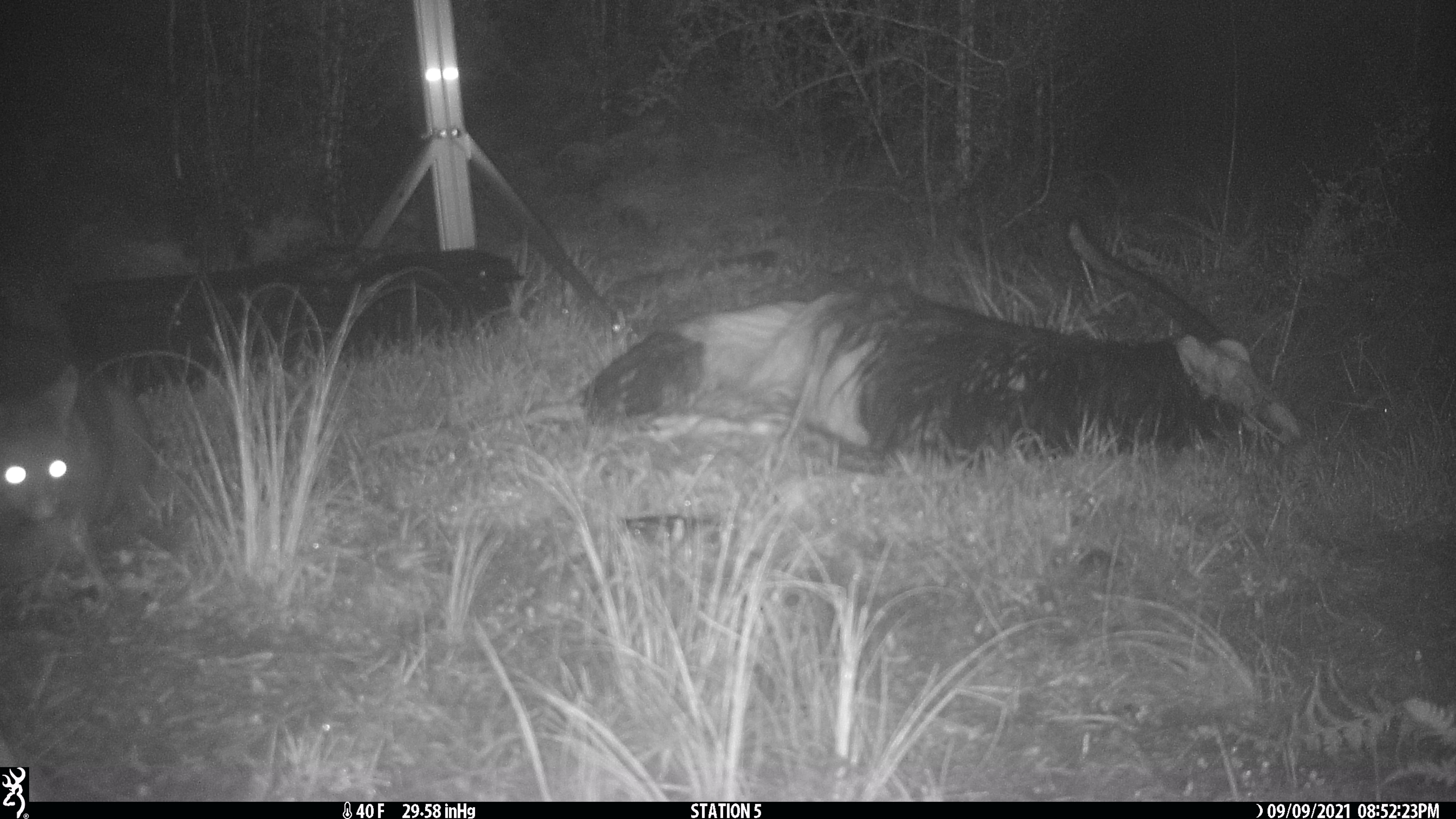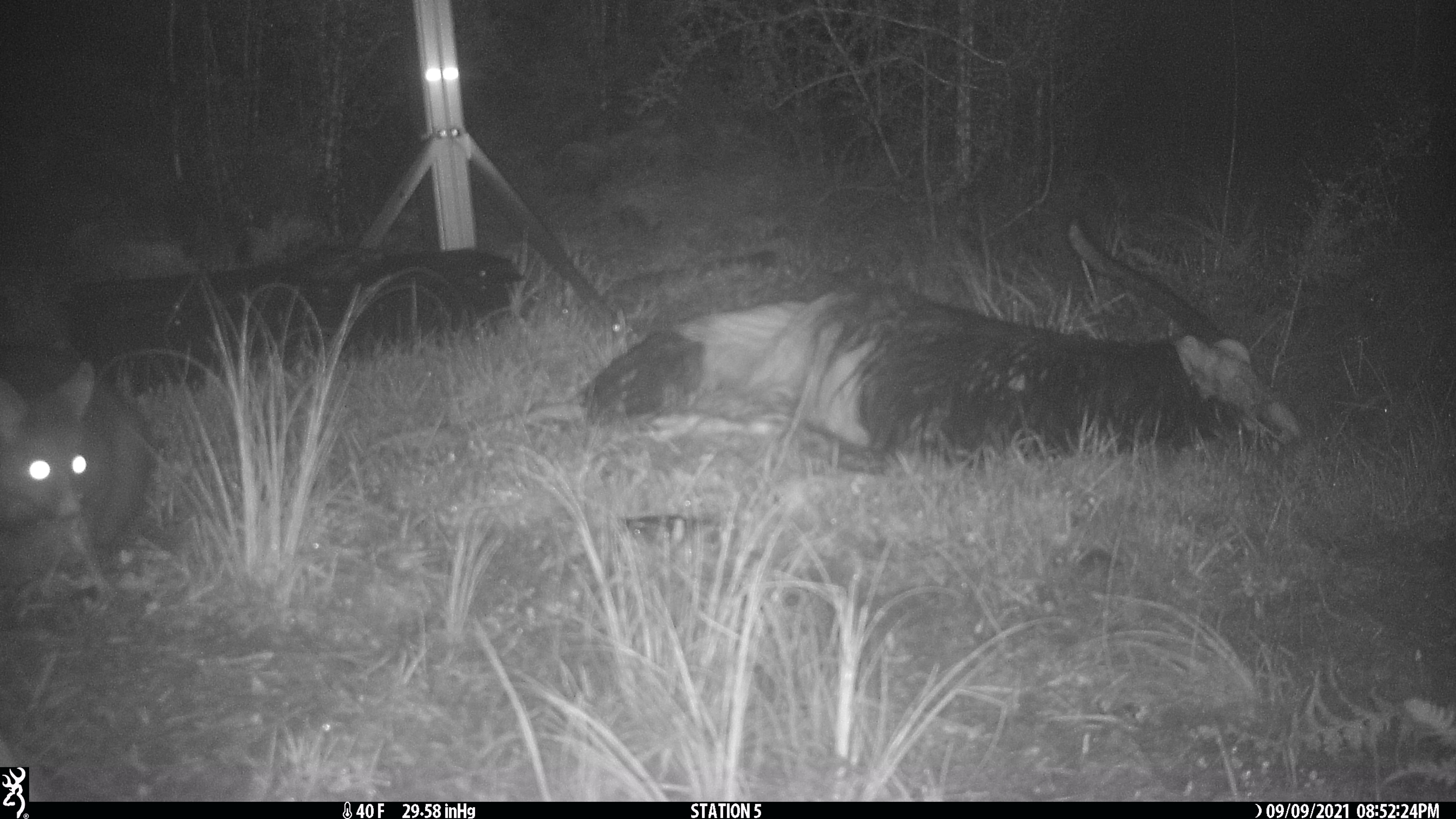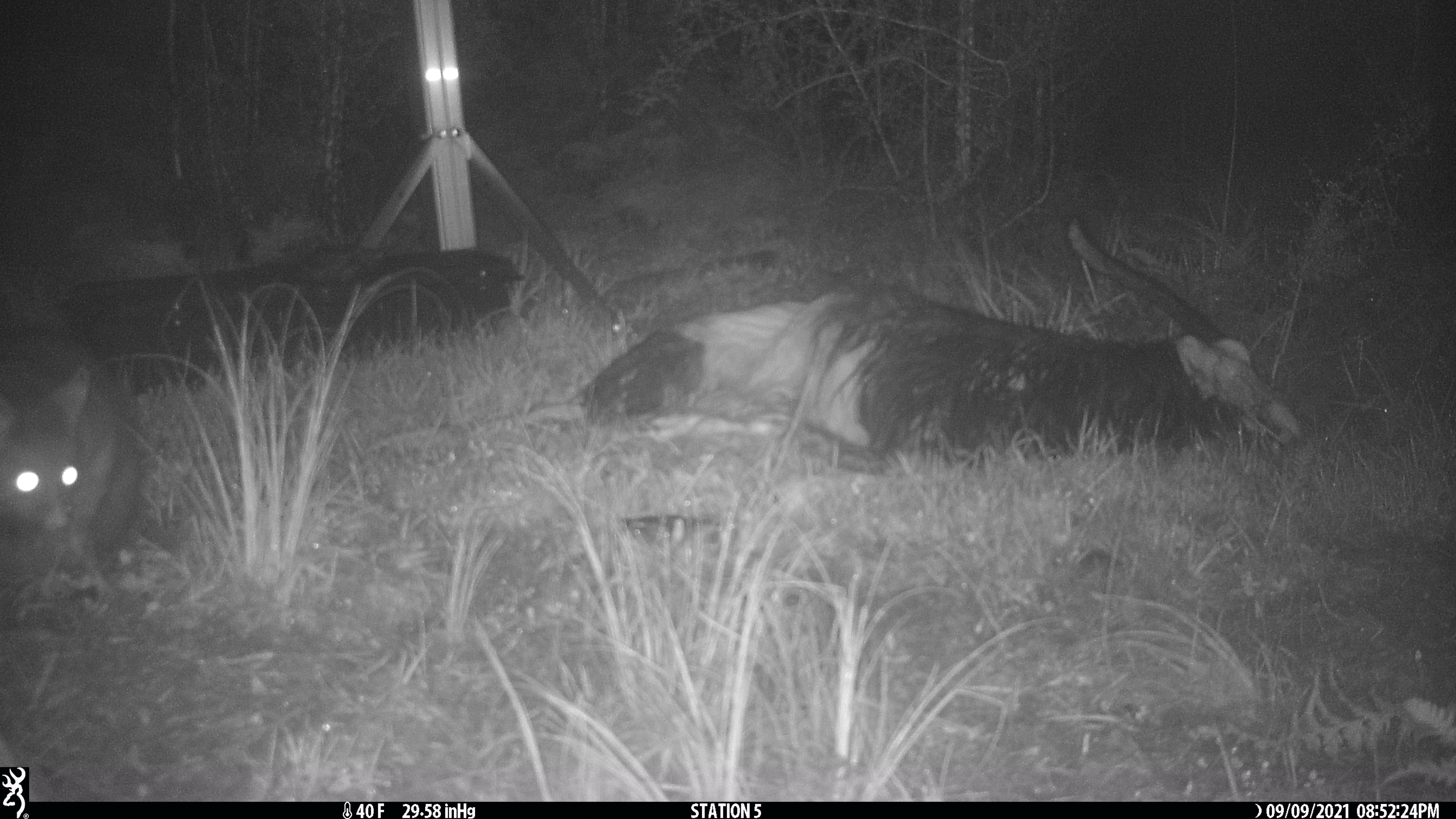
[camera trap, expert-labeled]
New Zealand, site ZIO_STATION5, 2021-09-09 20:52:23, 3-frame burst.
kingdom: Animalia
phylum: Chordata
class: Mammalia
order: Diprotodontia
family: Phalangeridae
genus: Trichosurus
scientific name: Trichosurus vulpecula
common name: common brushtail possum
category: possum